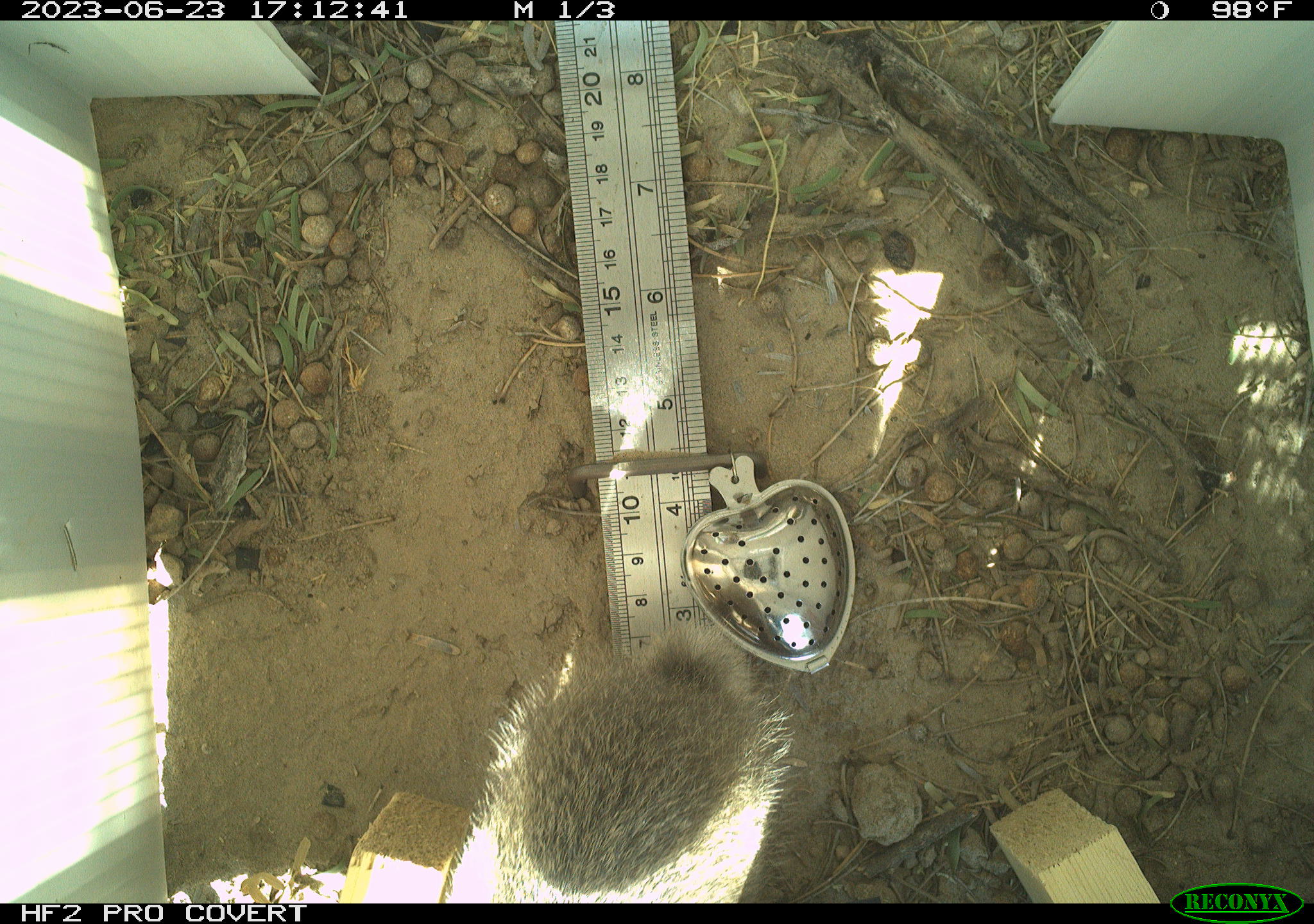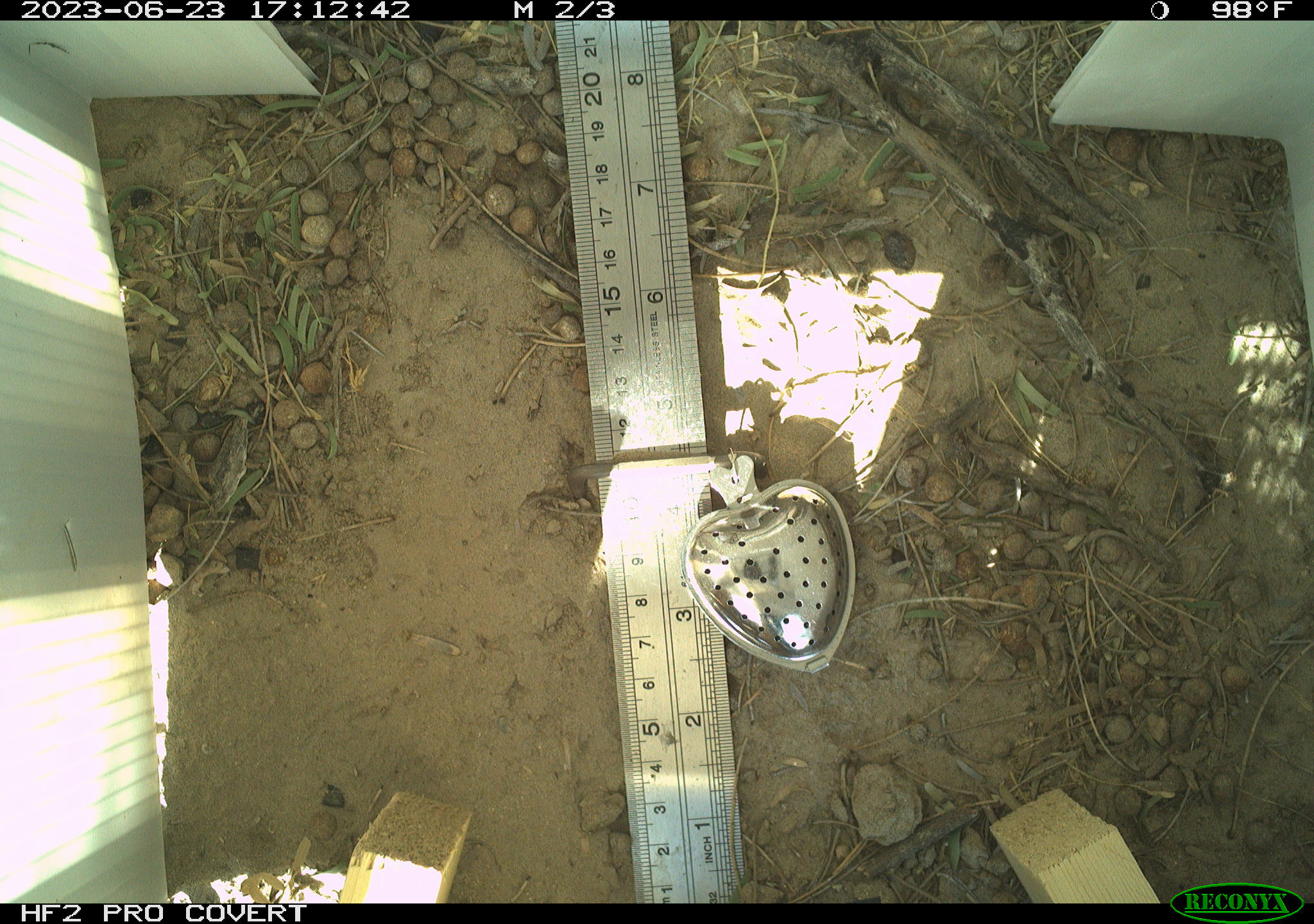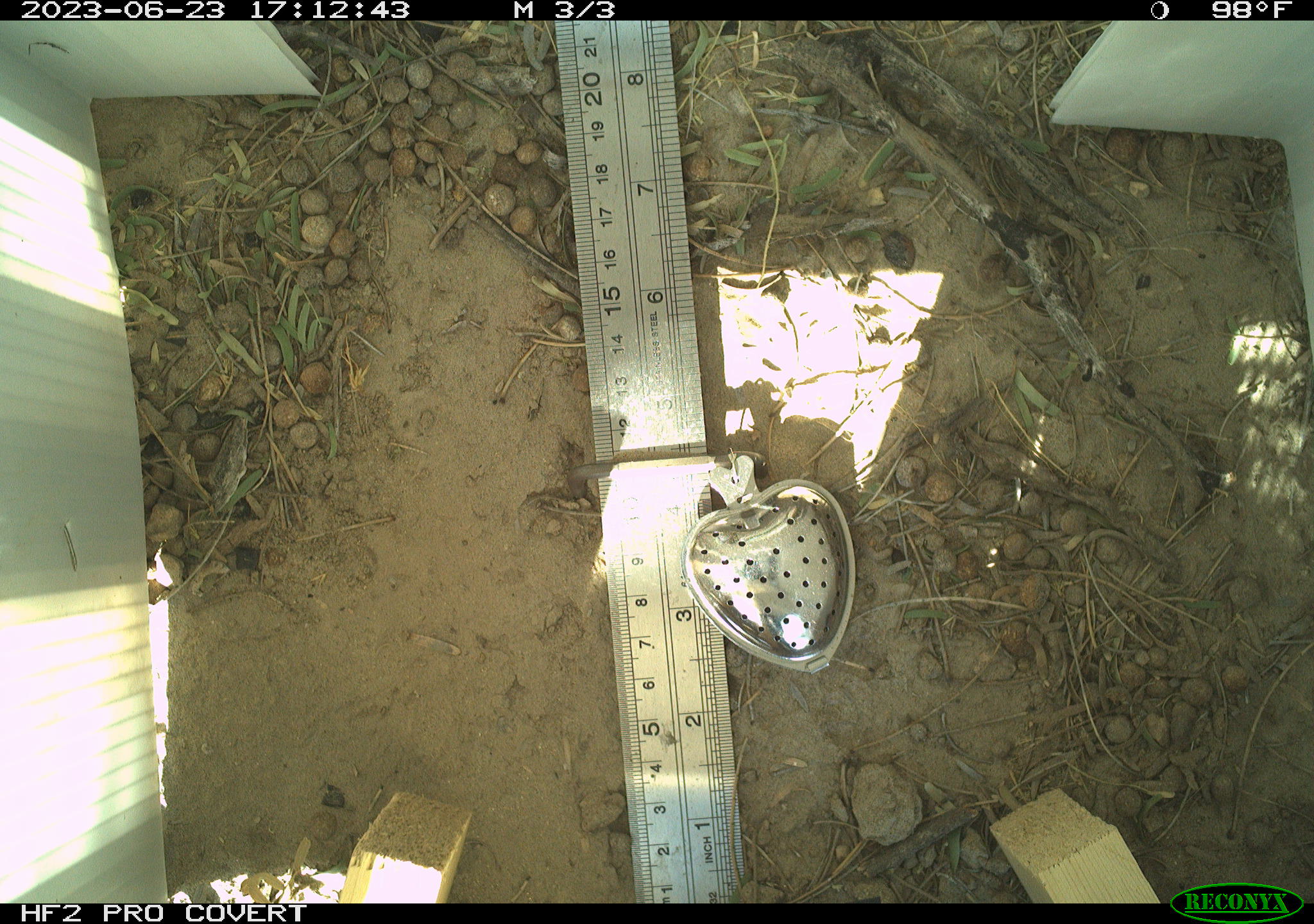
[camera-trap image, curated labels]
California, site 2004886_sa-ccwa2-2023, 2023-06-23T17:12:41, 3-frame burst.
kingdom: Animalia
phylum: Chordata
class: Mammalia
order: Lagomorpha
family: Leporidae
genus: Sylvilagus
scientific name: Sylvilagus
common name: cottontail rabbits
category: sylvilagus species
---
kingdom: Animalia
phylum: Chordata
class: Mammalia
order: Rodentia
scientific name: Rodentia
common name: mouse species